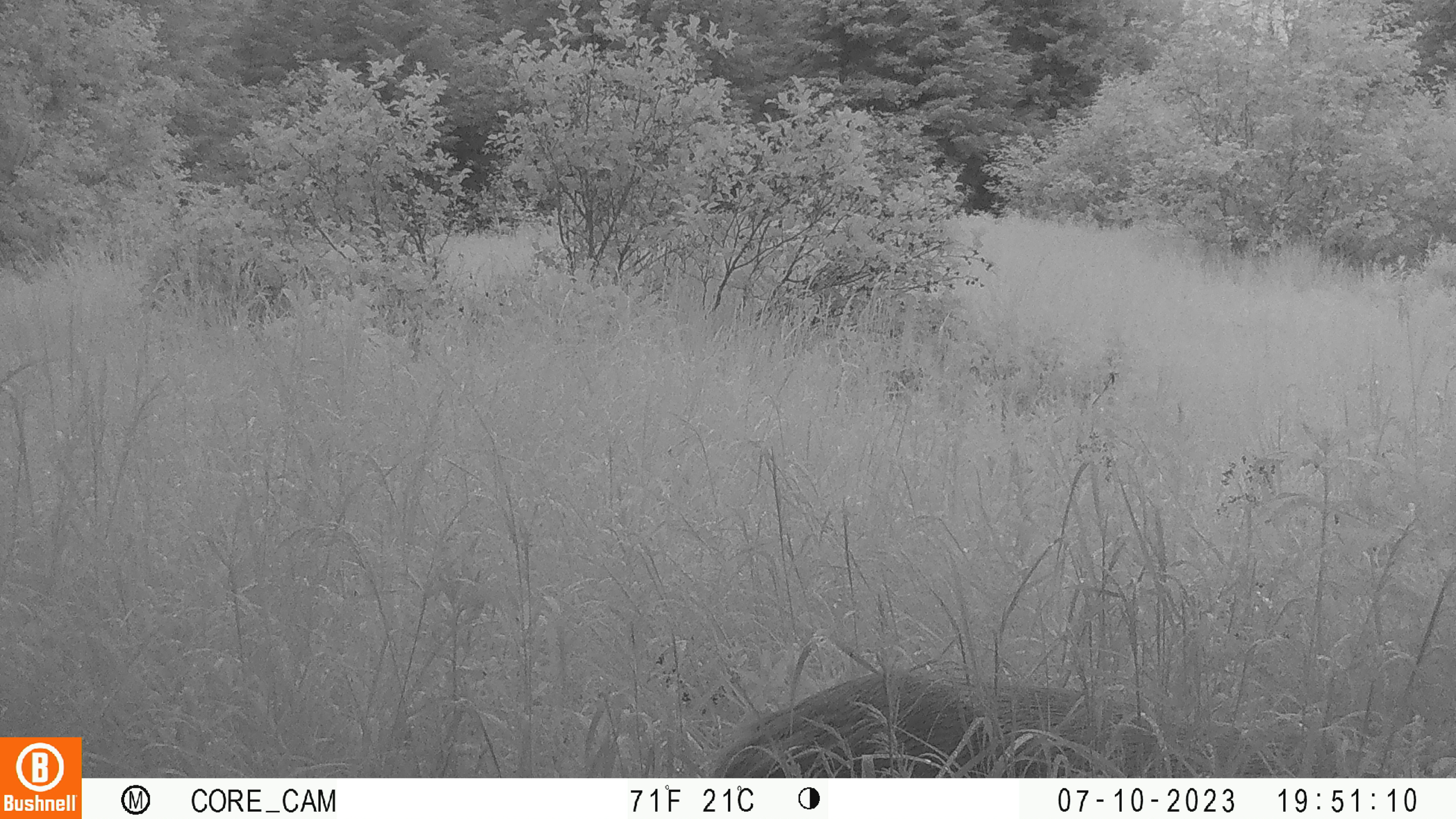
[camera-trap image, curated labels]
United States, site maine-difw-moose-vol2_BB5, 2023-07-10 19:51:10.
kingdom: Animalia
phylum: Chordata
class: Mammalia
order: Artiodactyla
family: Cervidae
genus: Odocoileus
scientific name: Odocoileus virginianus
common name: white-tailed deer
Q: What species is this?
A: White-tailed deer (Odocoileus virginianus).